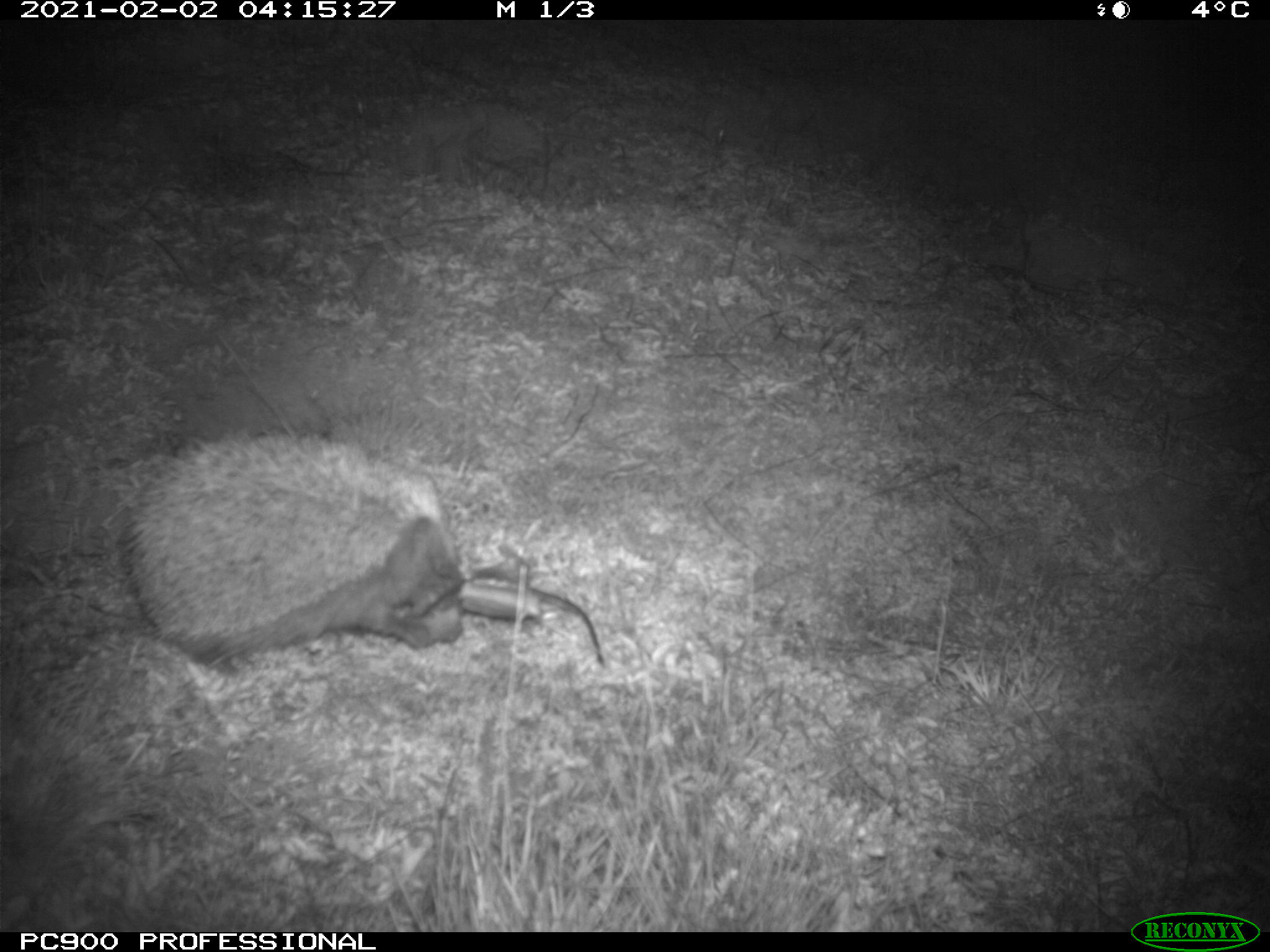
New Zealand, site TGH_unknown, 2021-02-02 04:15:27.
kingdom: Animalia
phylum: Chordata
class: Mammalia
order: Eulipotyphla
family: Erinaceidae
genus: Erinaceus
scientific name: Erinaceus europaeus europaeus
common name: european hedgehog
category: hedgehog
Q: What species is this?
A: Hedgehog (european hedgehog) (Erinaceus europaeus europaeus).